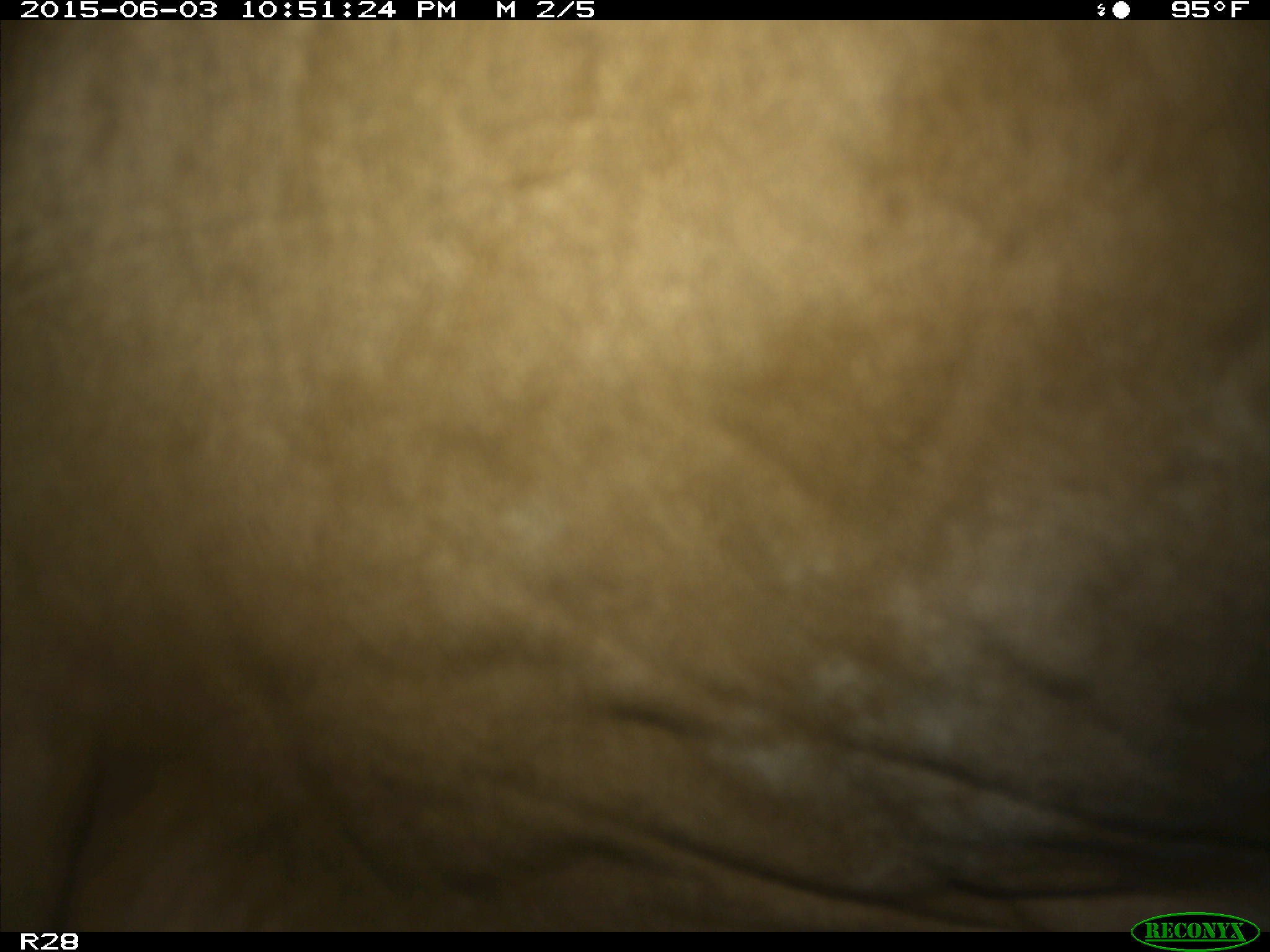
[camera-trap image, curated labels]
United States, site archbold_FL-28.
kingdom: Animalia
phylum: Chordata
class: Mammalia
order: Artiodactyla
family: Bovidae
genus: Bos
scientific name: Bos taurus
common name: domestic cow